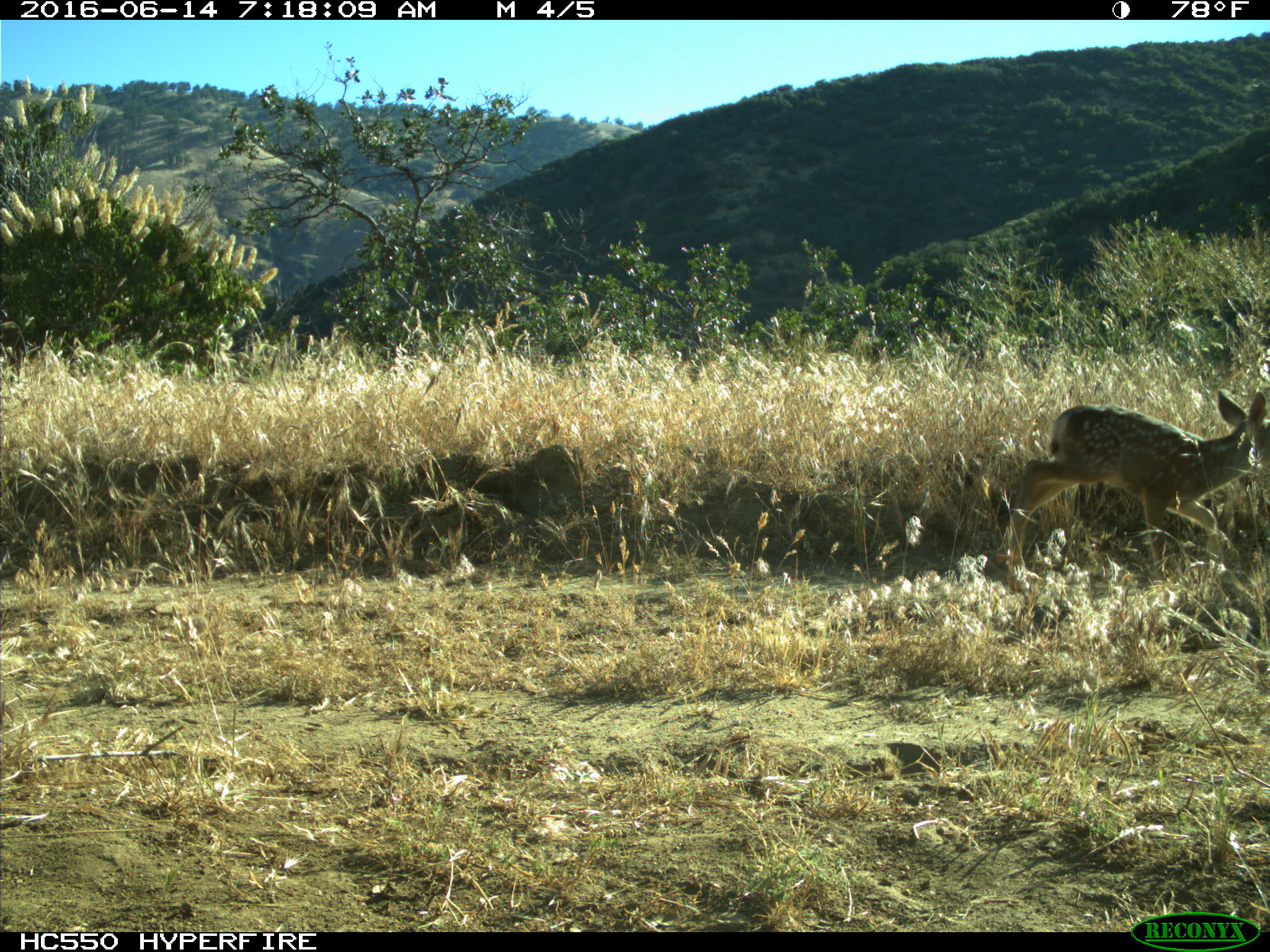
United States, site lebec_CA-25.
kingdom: Animalia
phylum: Chordata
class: Mammalia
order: Artiodactyla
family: Cervidae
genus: Odocoileus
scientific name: Odocoileus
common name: deer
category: unidentified deer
Unidentified deer (deer) (Odocoileus).